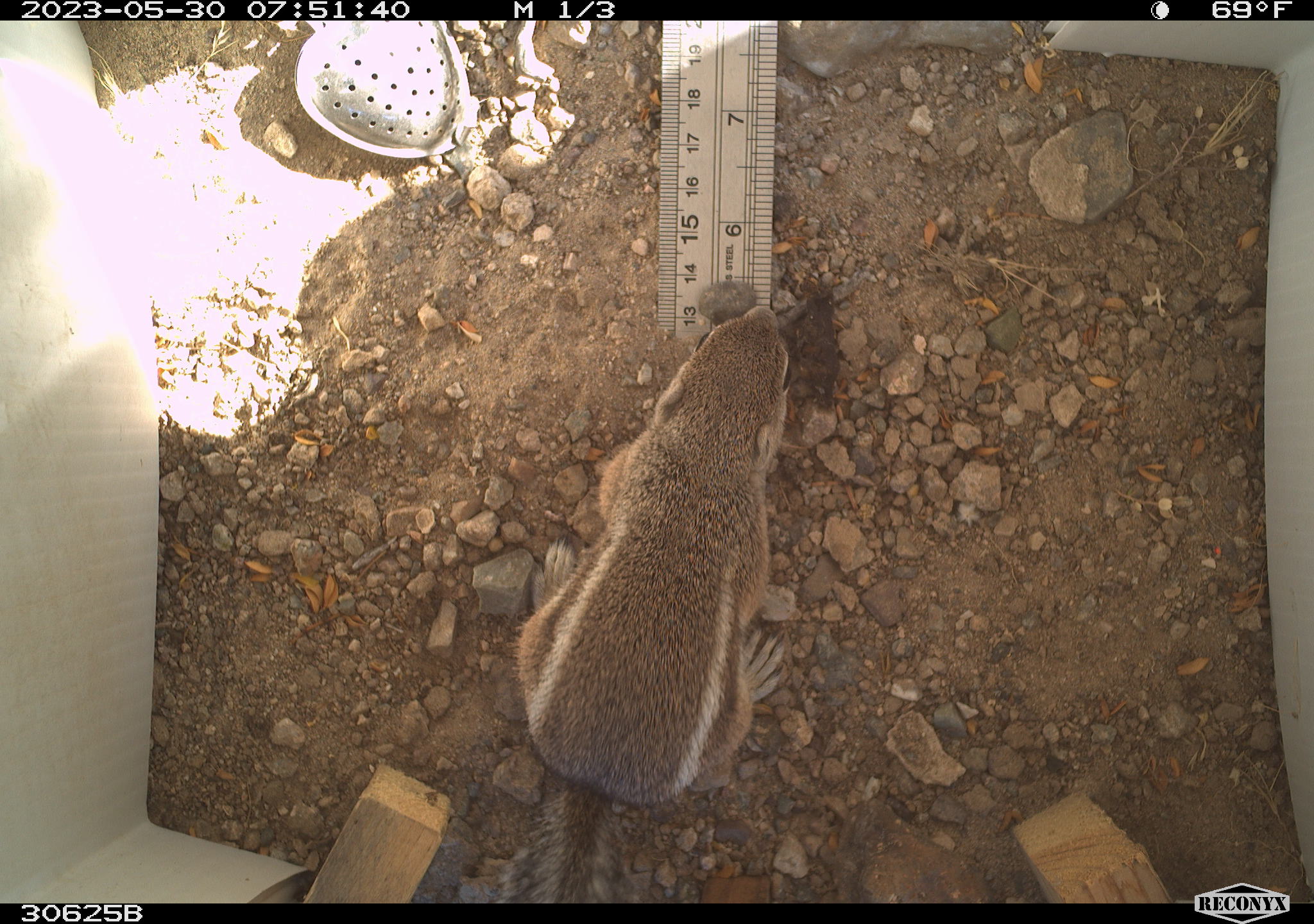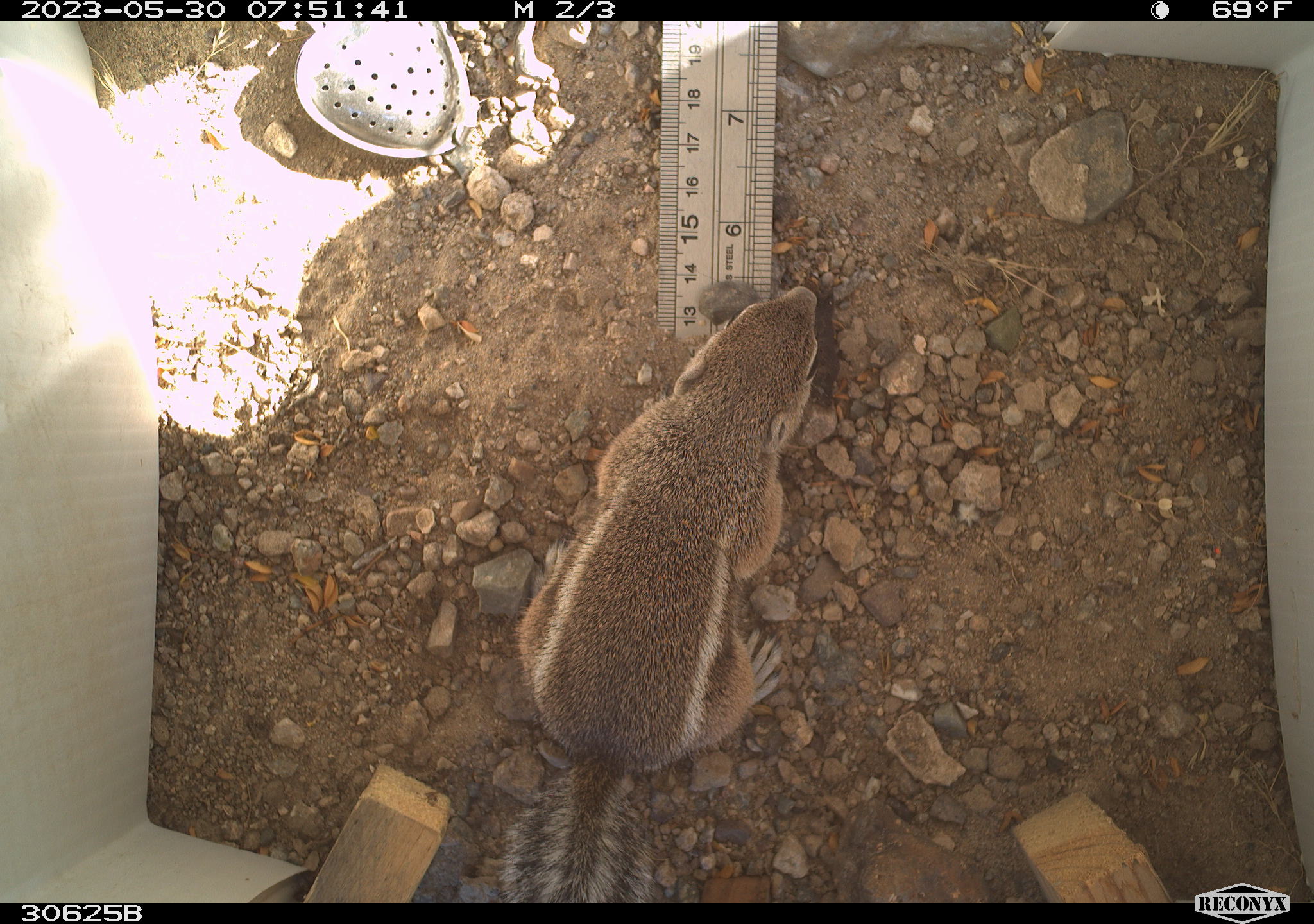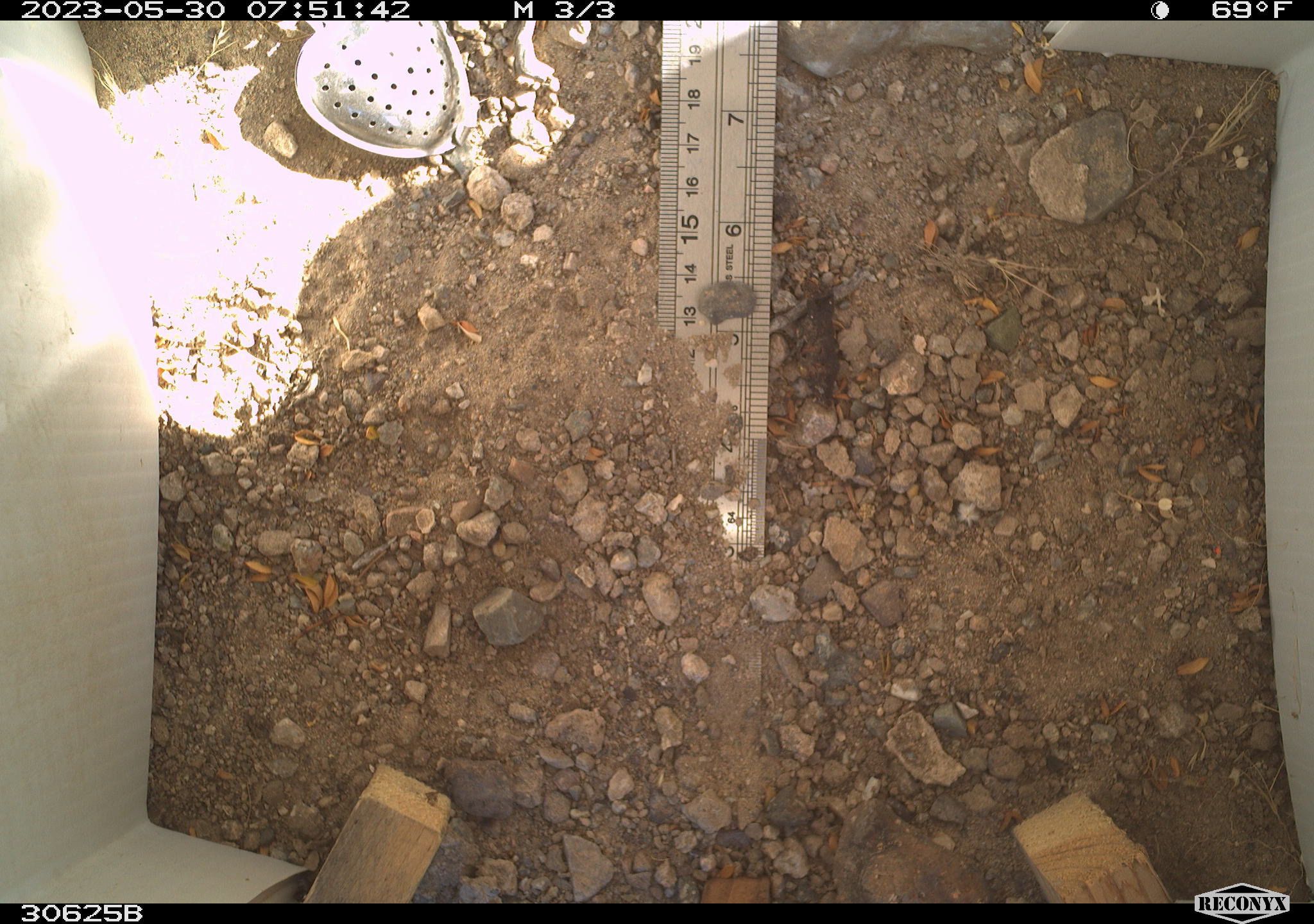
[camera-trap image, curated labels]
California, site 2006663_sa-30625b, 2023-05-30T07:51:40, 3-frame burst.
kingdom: Animalia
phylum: Chordata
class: Mammalia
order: Rodentia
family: Sciuridae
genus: Ammospermophilus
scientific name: Ammospermophilus leucurus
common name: white-tailed antelope squirrel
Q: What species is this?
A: White-tailed antelope squirrel (Ammospermophilus leucurus).